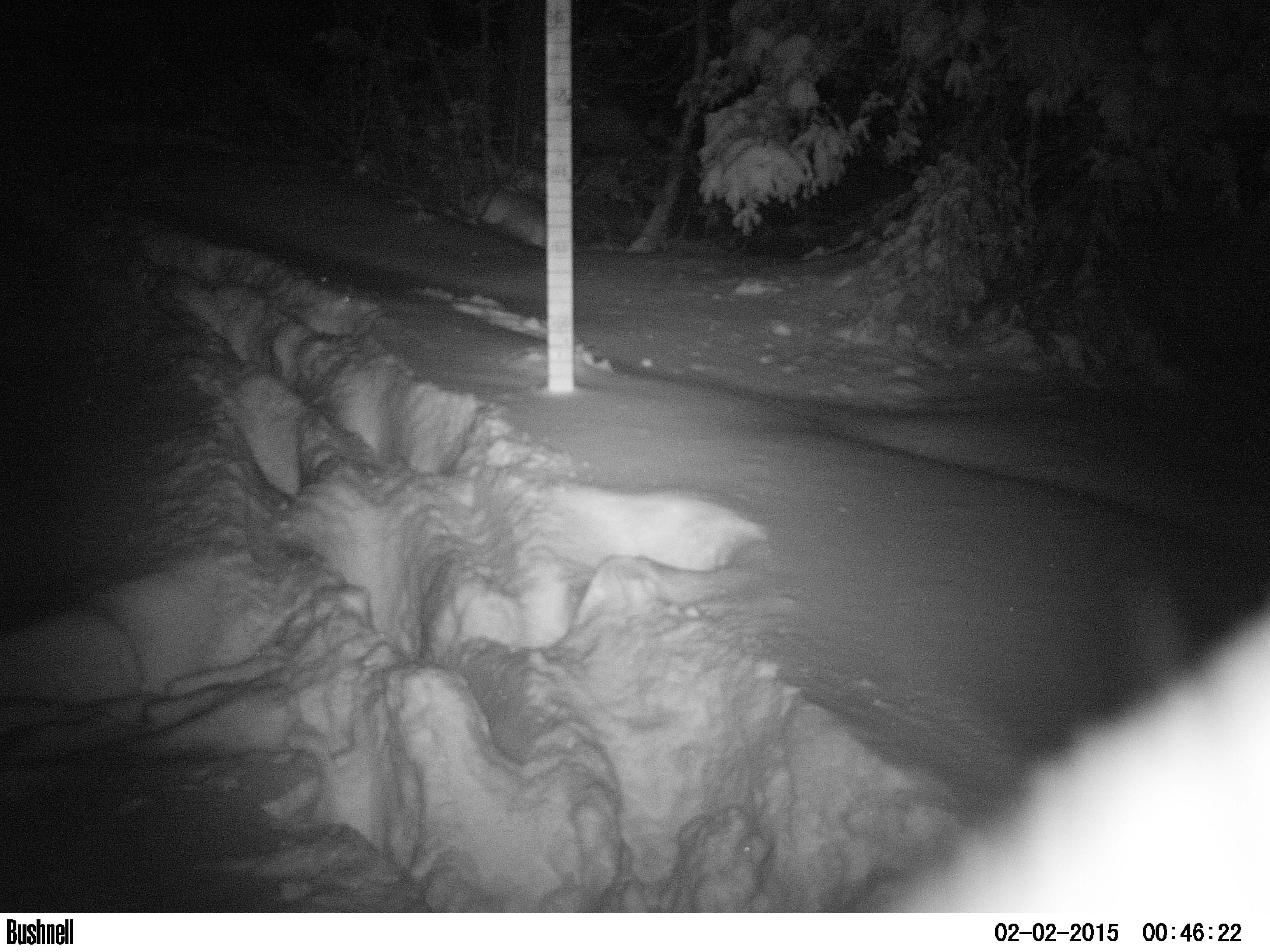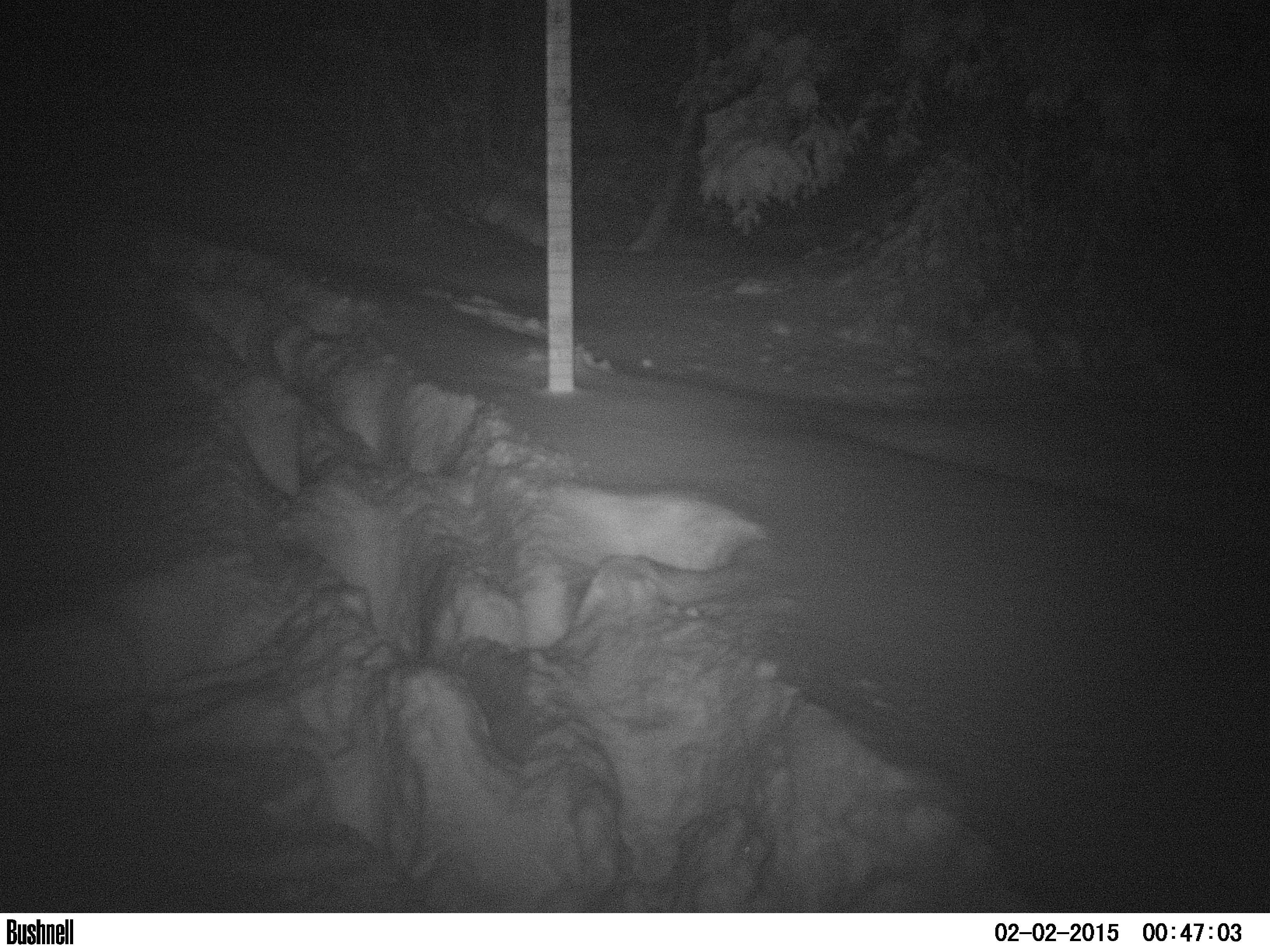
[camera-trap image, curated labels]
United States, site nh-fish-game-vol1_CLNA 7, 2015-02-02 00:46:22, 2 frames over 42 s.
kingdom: Animalia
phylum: Chordata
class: Mammalia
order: Artiodactyla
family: Cervidae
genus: Alces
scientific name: Alces alces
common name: moose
Moose (Alces alces).